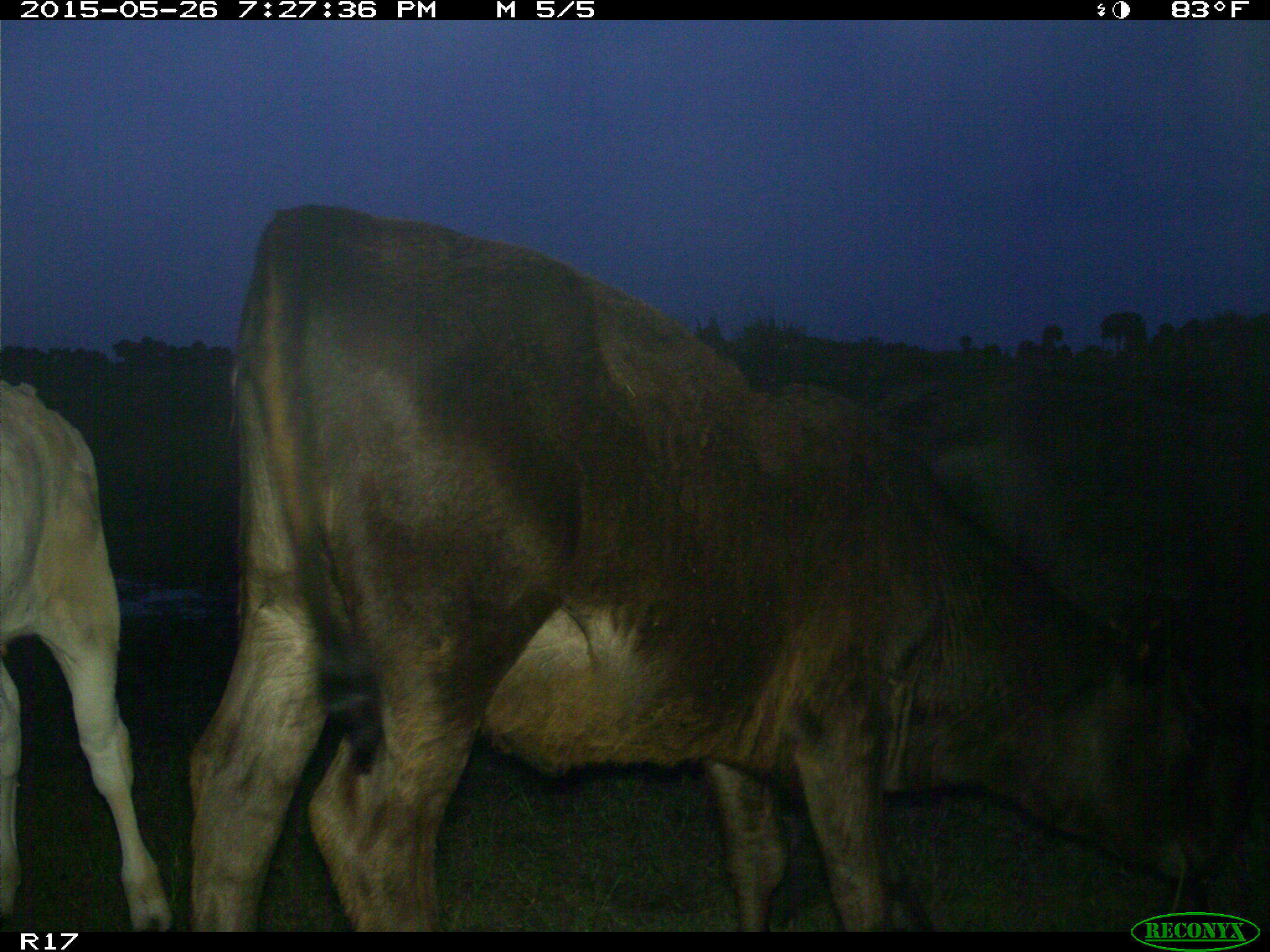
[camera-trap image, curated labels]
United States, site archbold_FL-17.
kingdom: Animalia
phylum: Chordata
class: Mammalia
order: Artiodactyla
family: Bovidae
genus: Bos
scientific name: Bos taurus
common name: domestic cow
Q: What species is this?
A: Bos taurus (domestic cow).